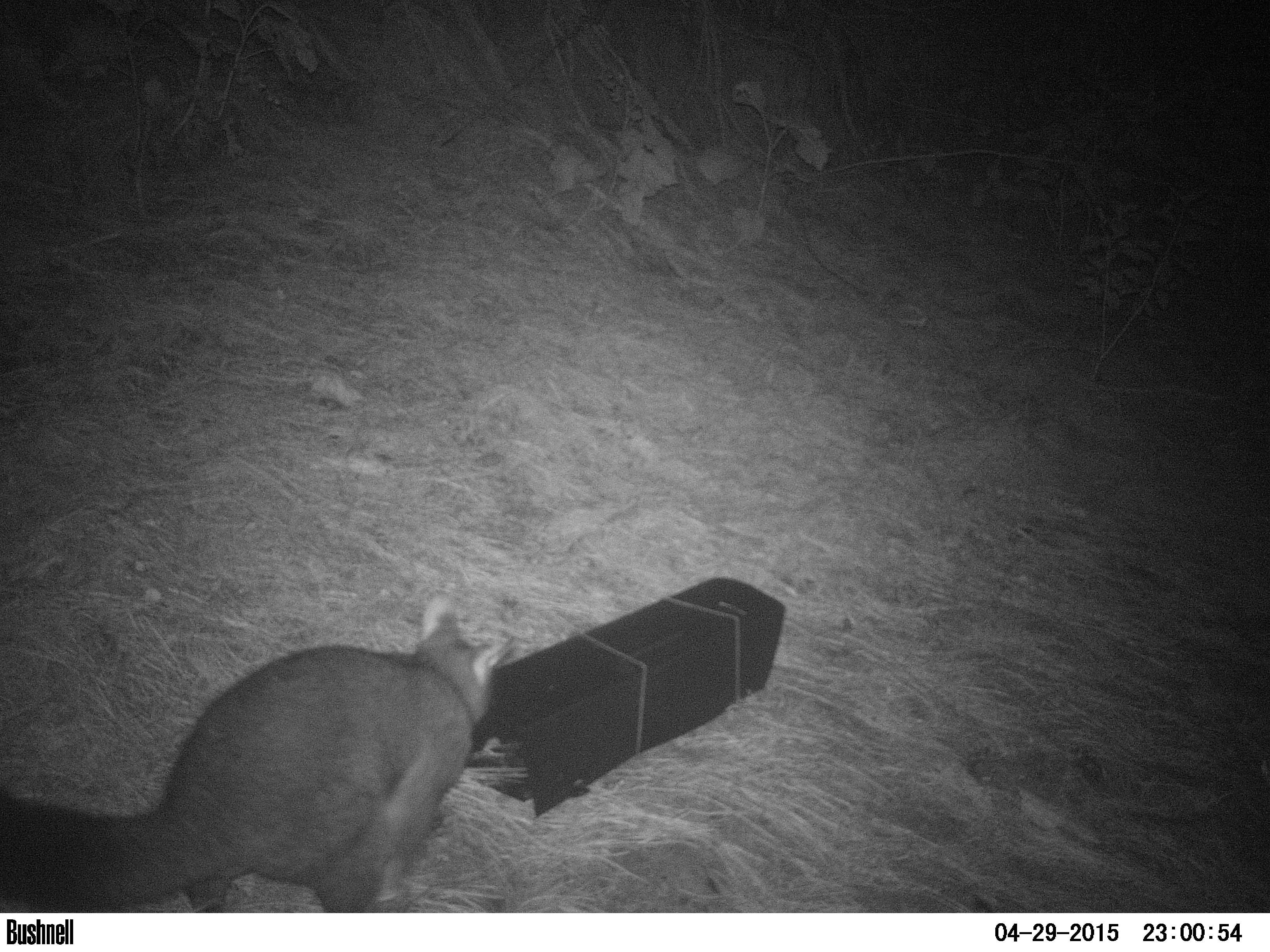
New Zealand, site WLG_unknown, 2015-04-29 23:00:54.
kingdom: Animalia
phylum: Chordata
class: Mammalia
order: Diprotodontia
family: Phalangeridae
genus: Trichosurus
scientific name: Trichosurus vulpecula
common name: common brushtail possum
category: possum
Possum (common brushtail possum) (Trichosurus vulpecula).